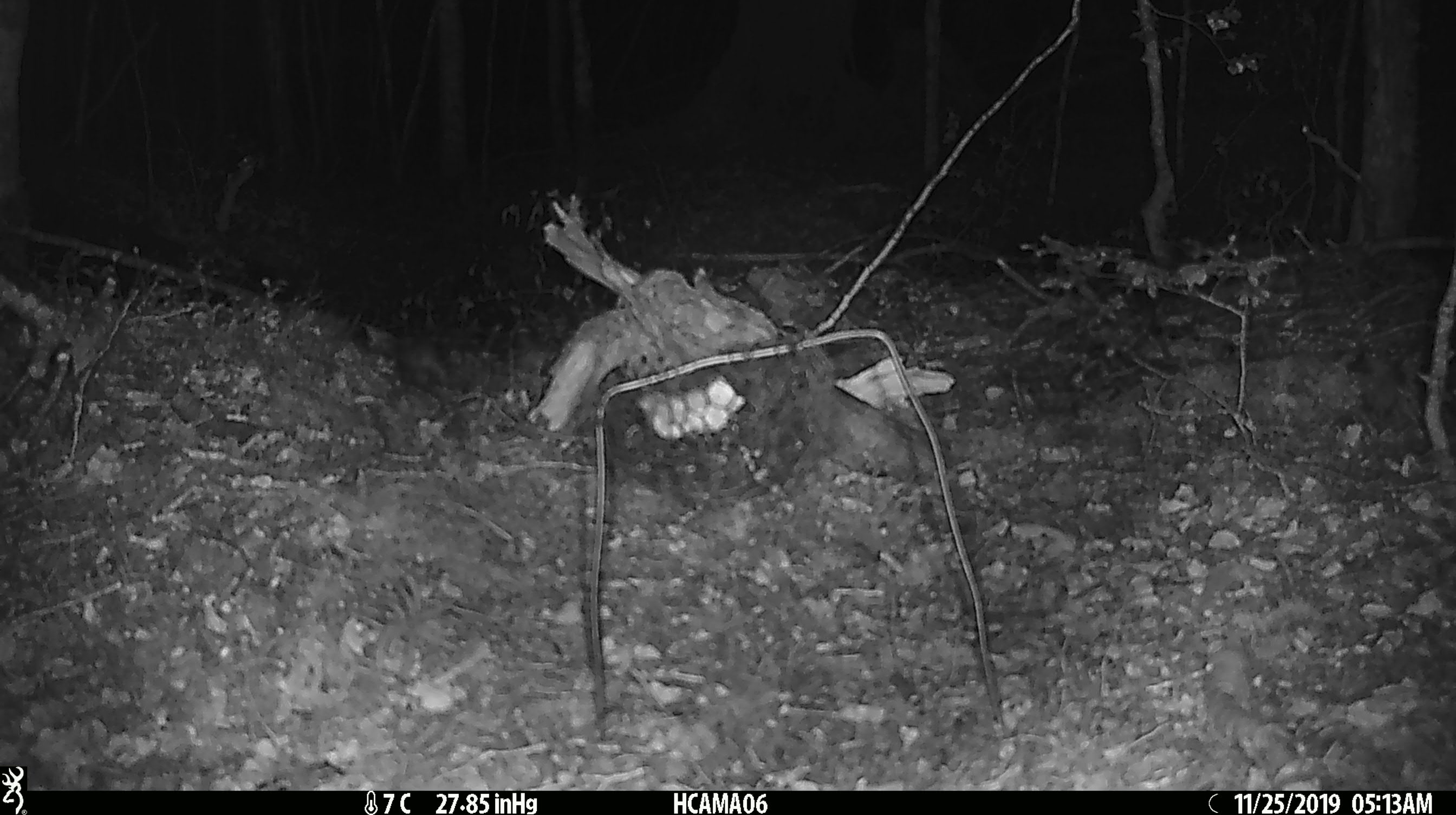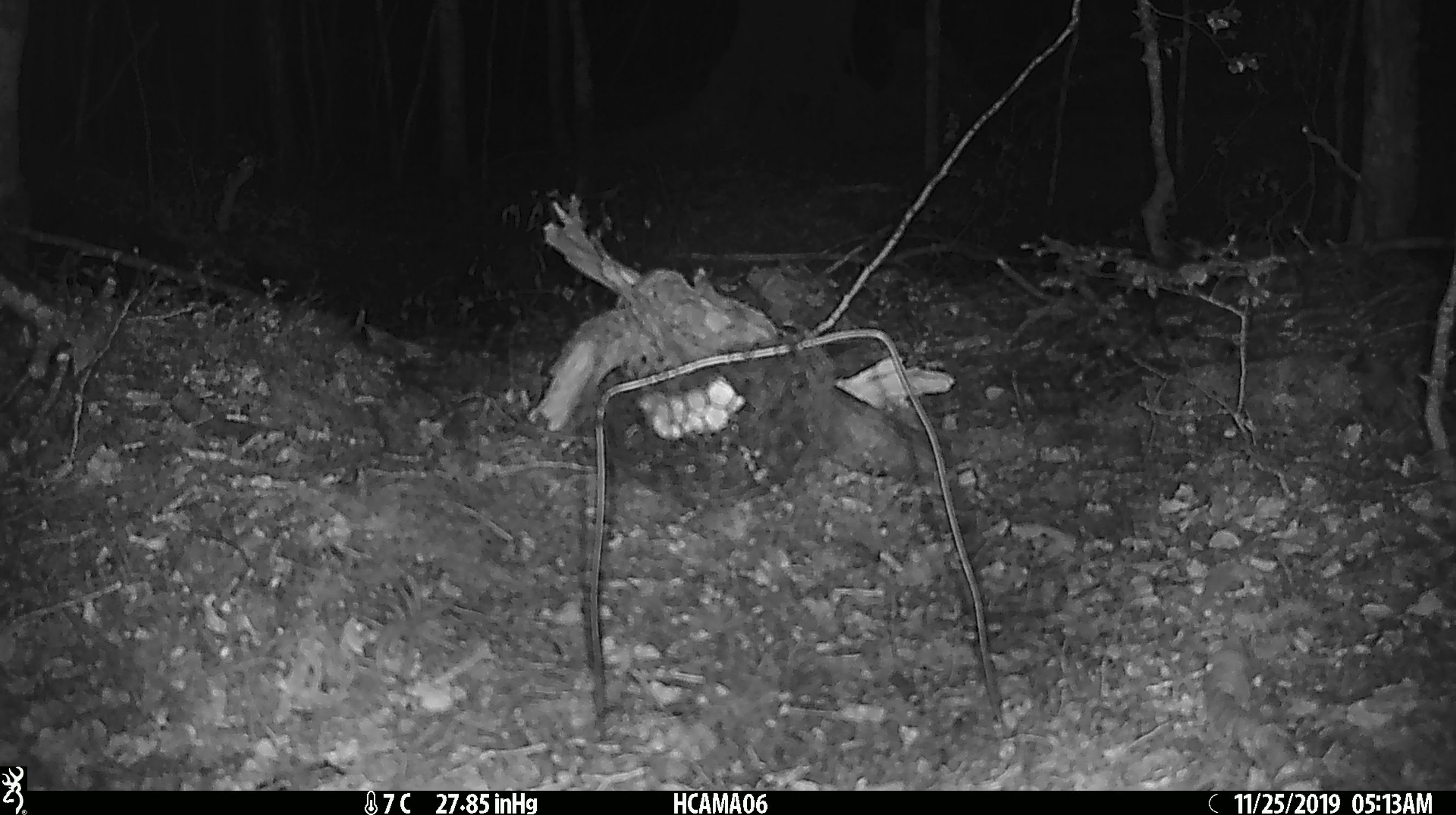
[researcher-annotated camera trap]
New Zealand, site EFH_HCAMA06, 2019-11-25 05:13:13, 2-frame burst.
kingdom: Animalia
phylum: Chordata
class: Mammalia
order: Rodentia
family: Muridae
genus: Mus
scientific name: Mus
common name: mouse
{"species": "mouse (Mus)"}